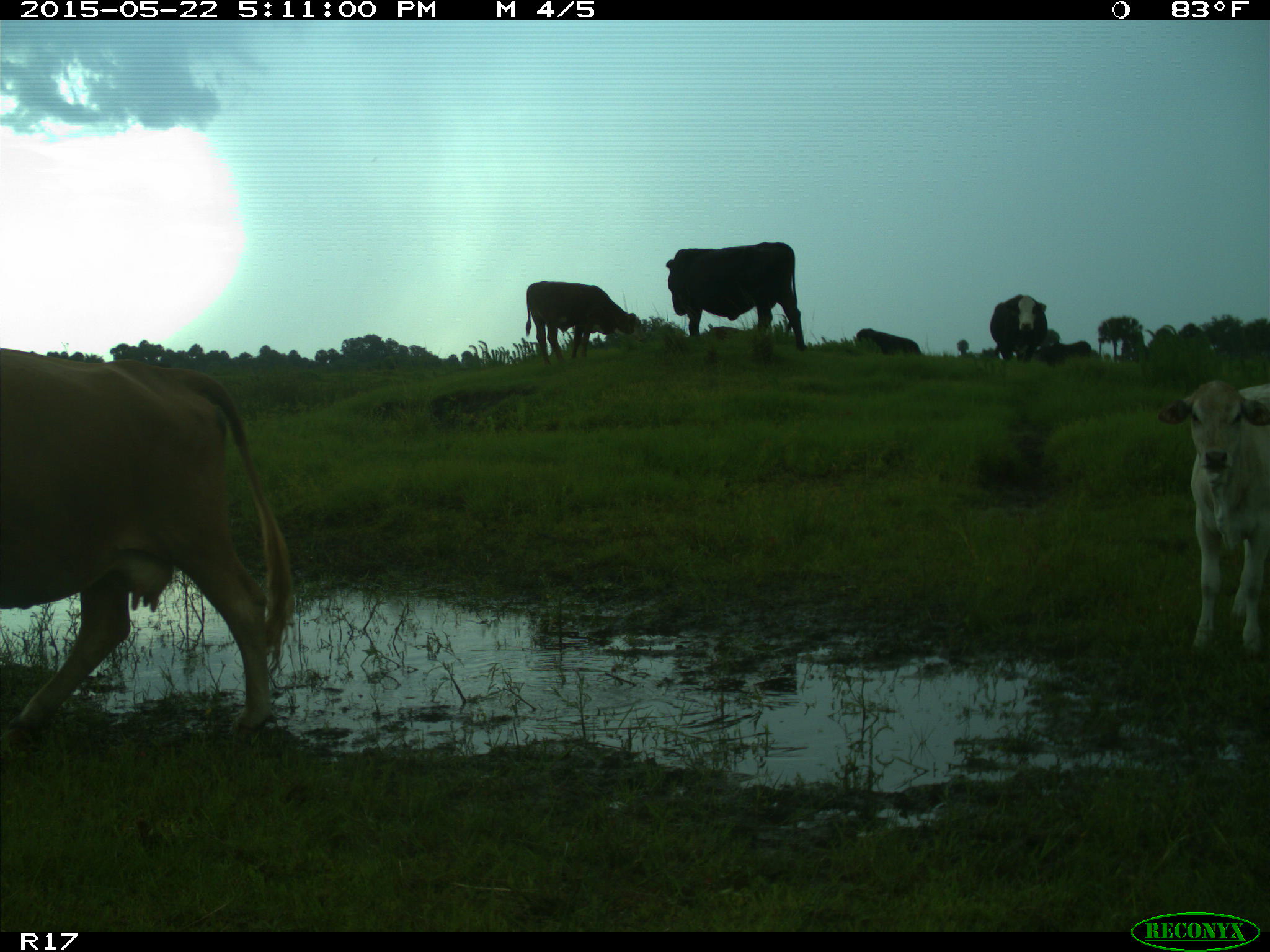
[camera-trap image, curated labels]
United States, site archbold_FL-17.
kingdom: Animalia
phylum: Chordata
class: Mammalia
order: Artiodactyla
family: Bovidae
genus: Bos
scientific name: Bos taurus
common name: domestic cow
Bos taurus (domestic cow).